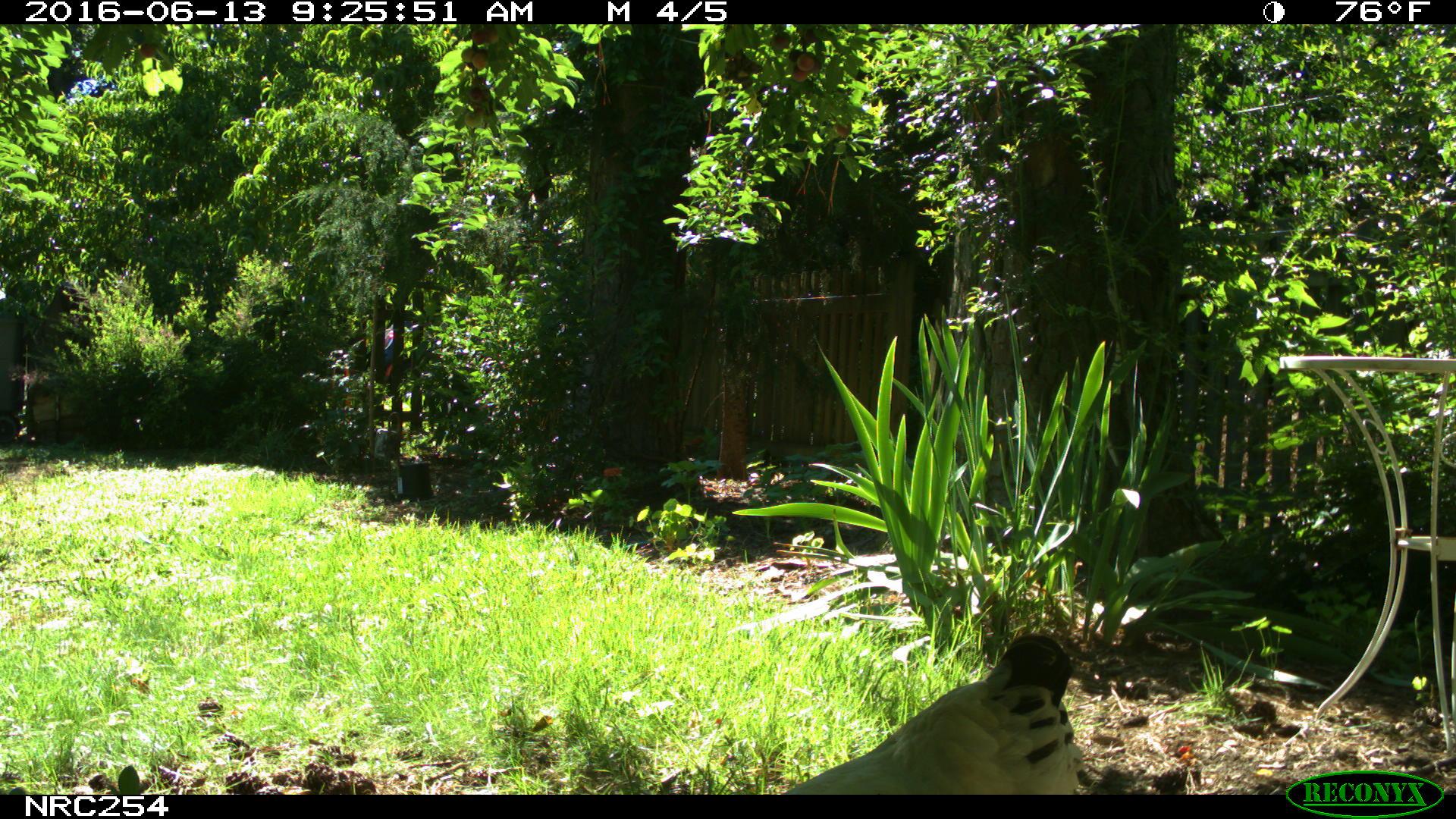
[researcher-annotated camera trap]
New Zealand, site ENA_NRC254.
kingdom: Animalia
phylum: Chordata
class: Aves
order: Galliformes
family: Phasianidae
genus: Gallus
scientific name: Gallus gallus domesticus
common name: chicken